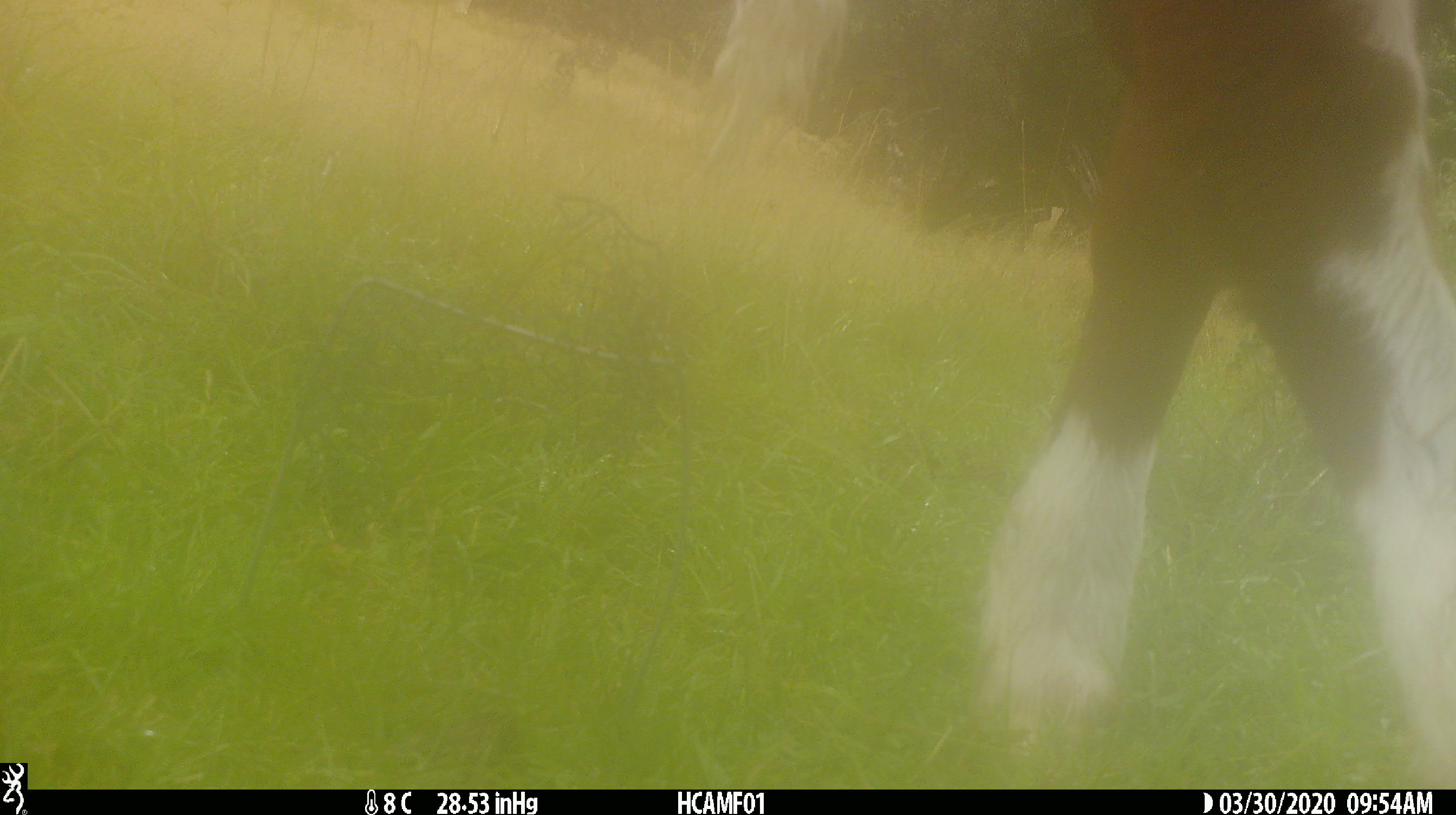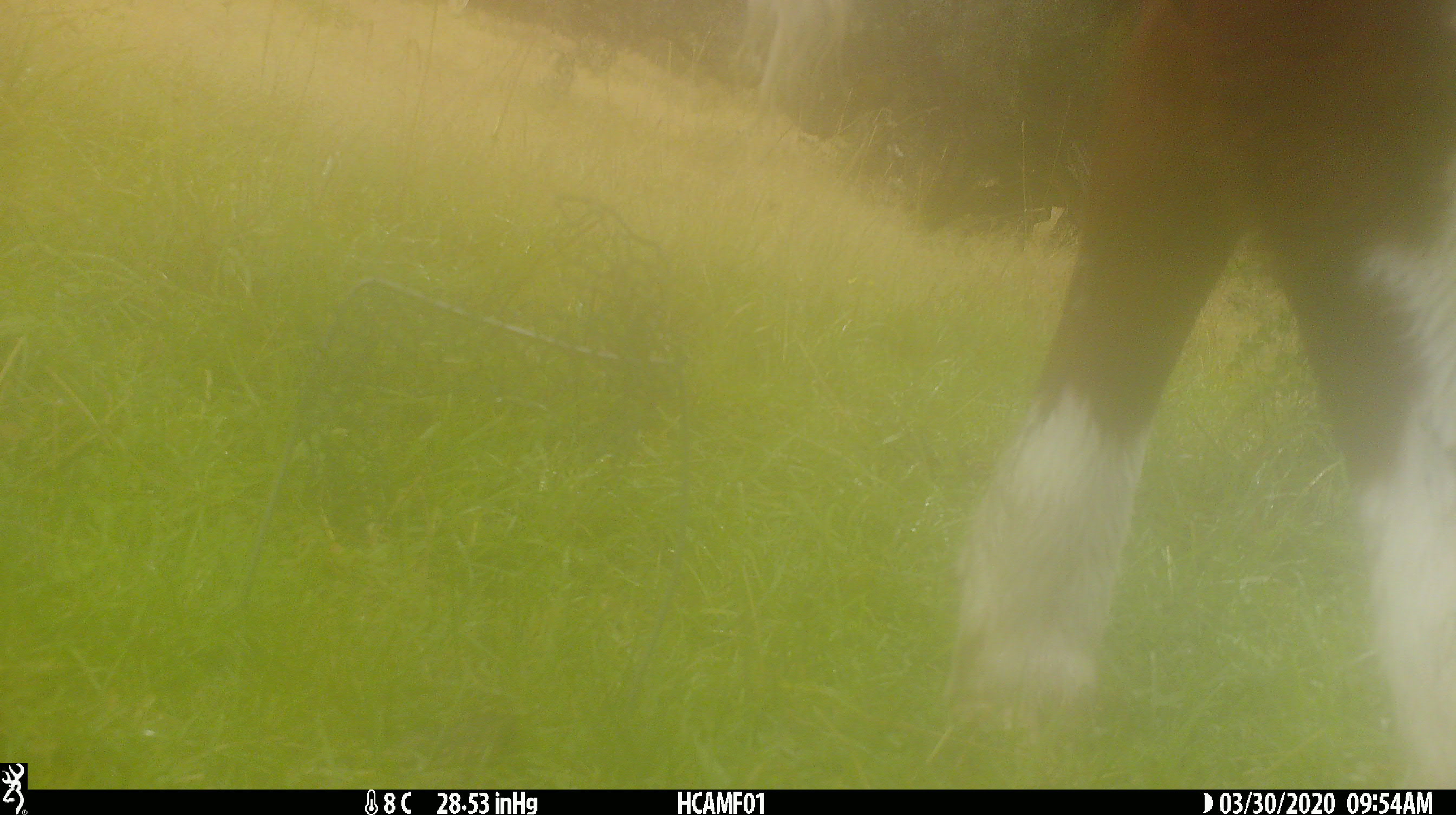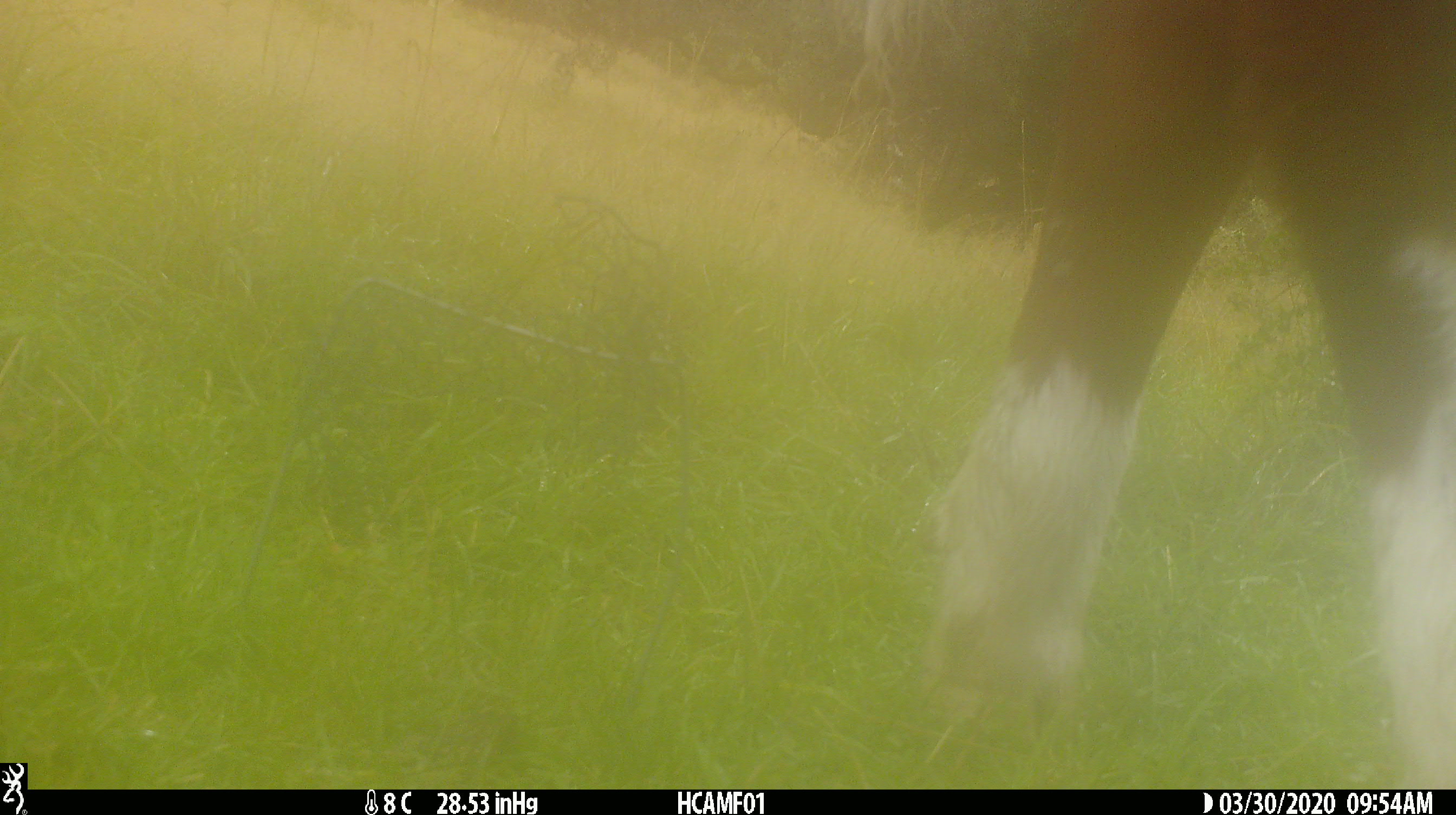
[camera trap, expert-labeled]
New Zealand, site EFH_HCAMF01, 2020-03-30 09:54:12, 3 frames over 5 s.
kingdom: Animalia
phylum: Chordata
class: Mammalia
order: Artiodactyla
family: Bovidae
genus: Bos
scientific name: Bos taurus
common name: domestic cow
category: cow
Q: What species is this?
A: Cow (domestic cow) (Bos taurus).